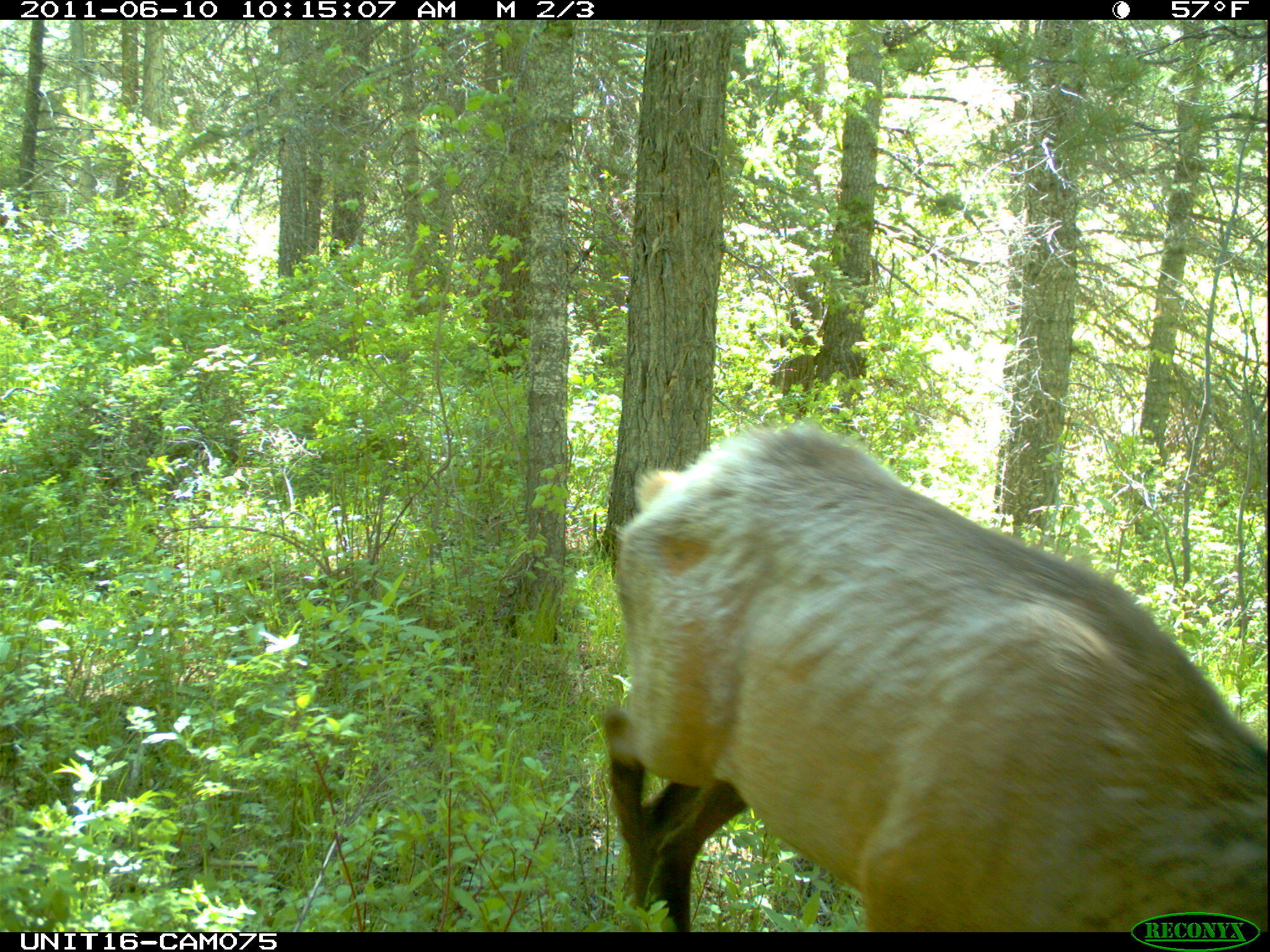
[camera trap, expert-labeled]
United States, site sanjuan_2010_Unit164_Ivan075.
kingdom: Animalia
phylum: Chordata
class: Mammalia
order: Artiodactyla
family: Cervidae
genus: Cervus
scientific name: Cervus elaphus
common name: red deer